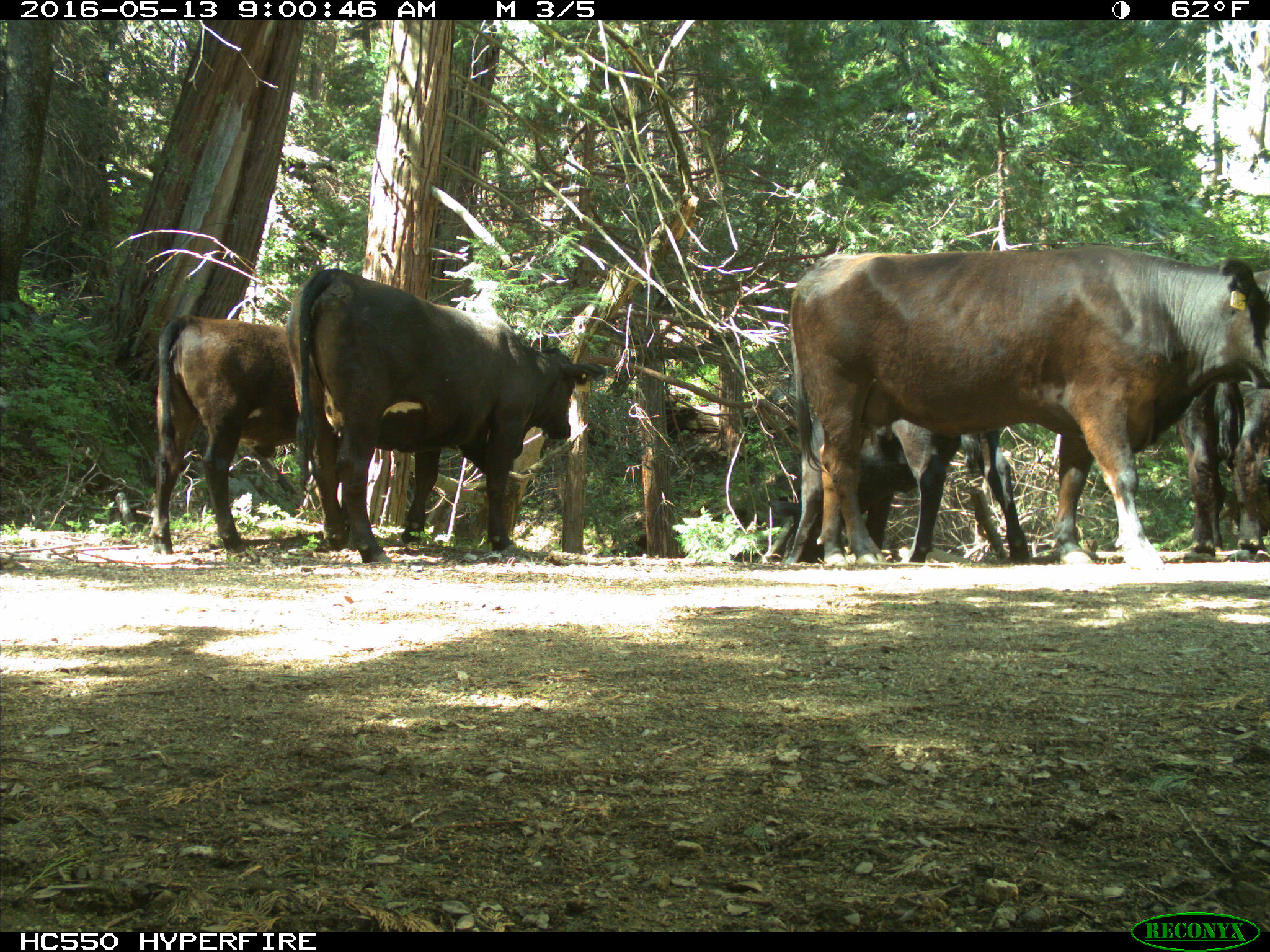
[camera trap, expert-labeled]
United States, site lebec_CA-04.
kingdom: Animalia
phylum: Chordata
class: Mammalia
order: Artiodactyla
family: Bovidae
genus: Bos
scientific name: Bos taurus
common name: domestic cow